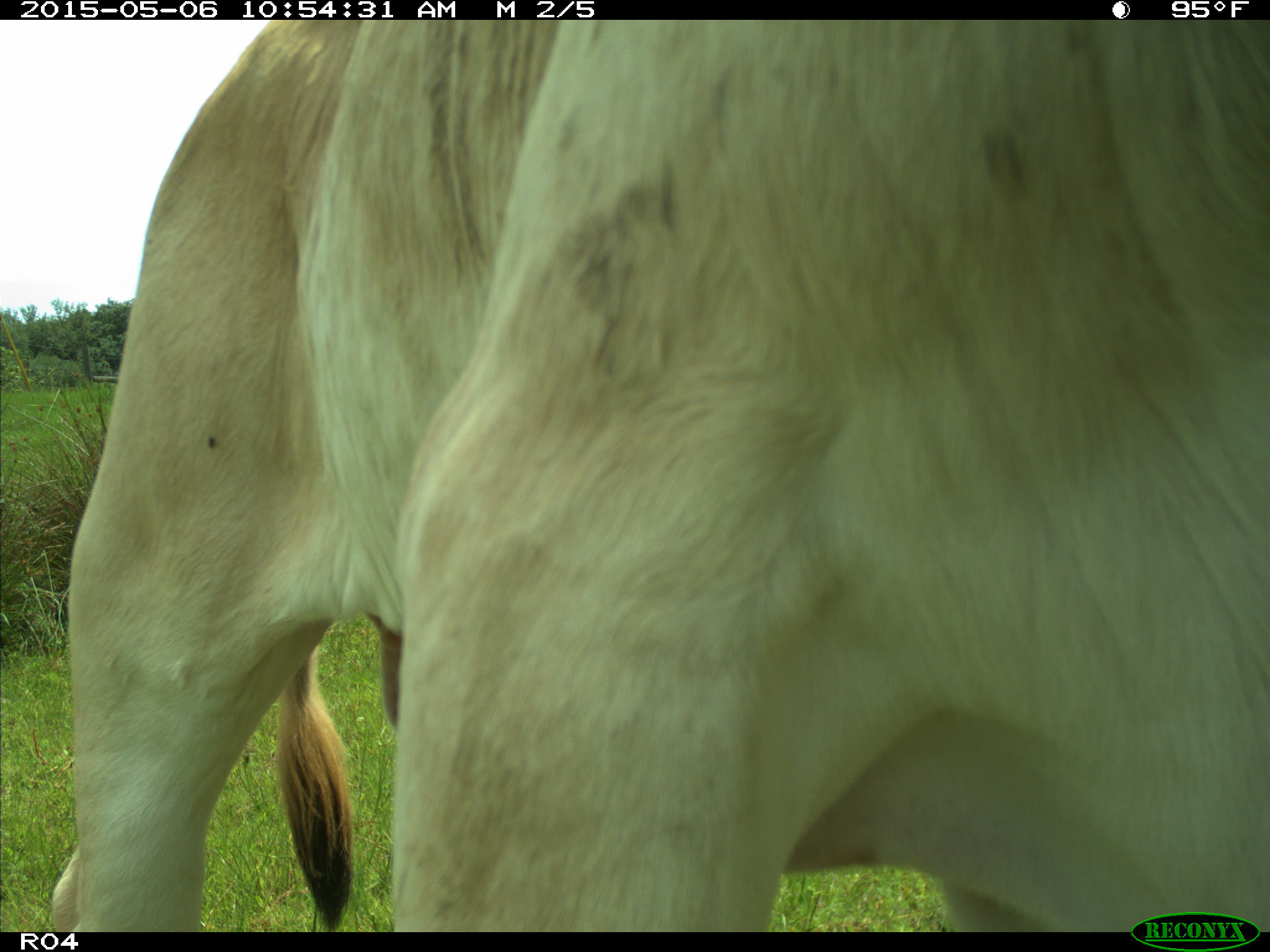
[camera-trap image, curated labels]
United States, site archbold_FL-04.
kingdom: Animalia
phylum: Chordata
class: Mammalia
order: Artiodactyla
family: Bovidae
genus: Bos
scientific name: Bos taurus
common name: domestic cow